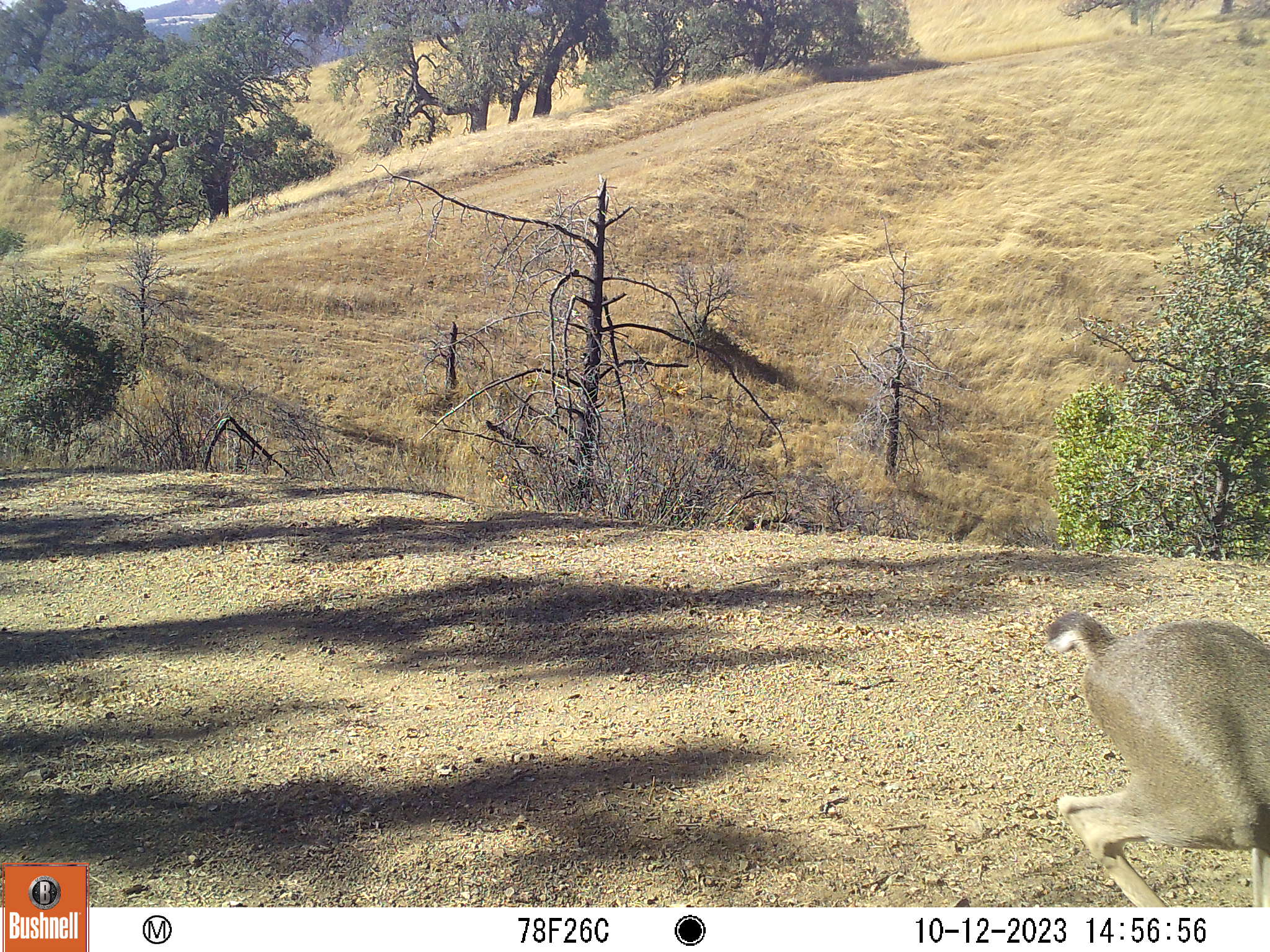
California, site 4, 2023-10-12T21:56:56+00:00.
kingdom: Animalia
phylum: Chordata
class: Mammalia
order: Artiodactyla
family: Cervidae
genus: Odocoileus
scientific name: Odocoileus hemionus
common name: mule deer